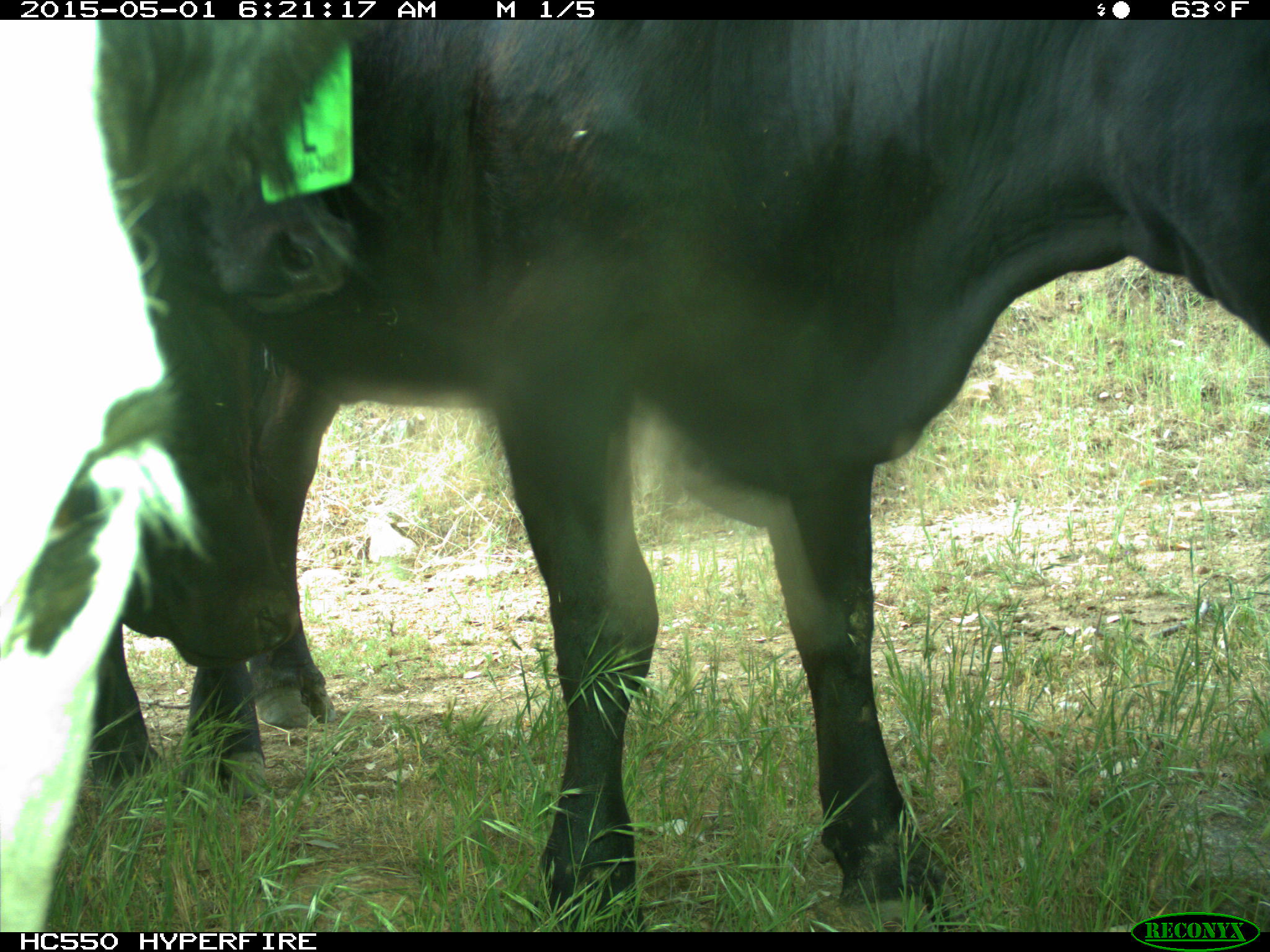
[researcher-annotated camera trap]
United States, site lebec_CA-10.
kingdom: Animalia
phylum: Chordata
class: Mammalia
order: Artiodactyla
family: Bovidae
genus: Bos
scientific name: Bos taurus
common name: domestic cow